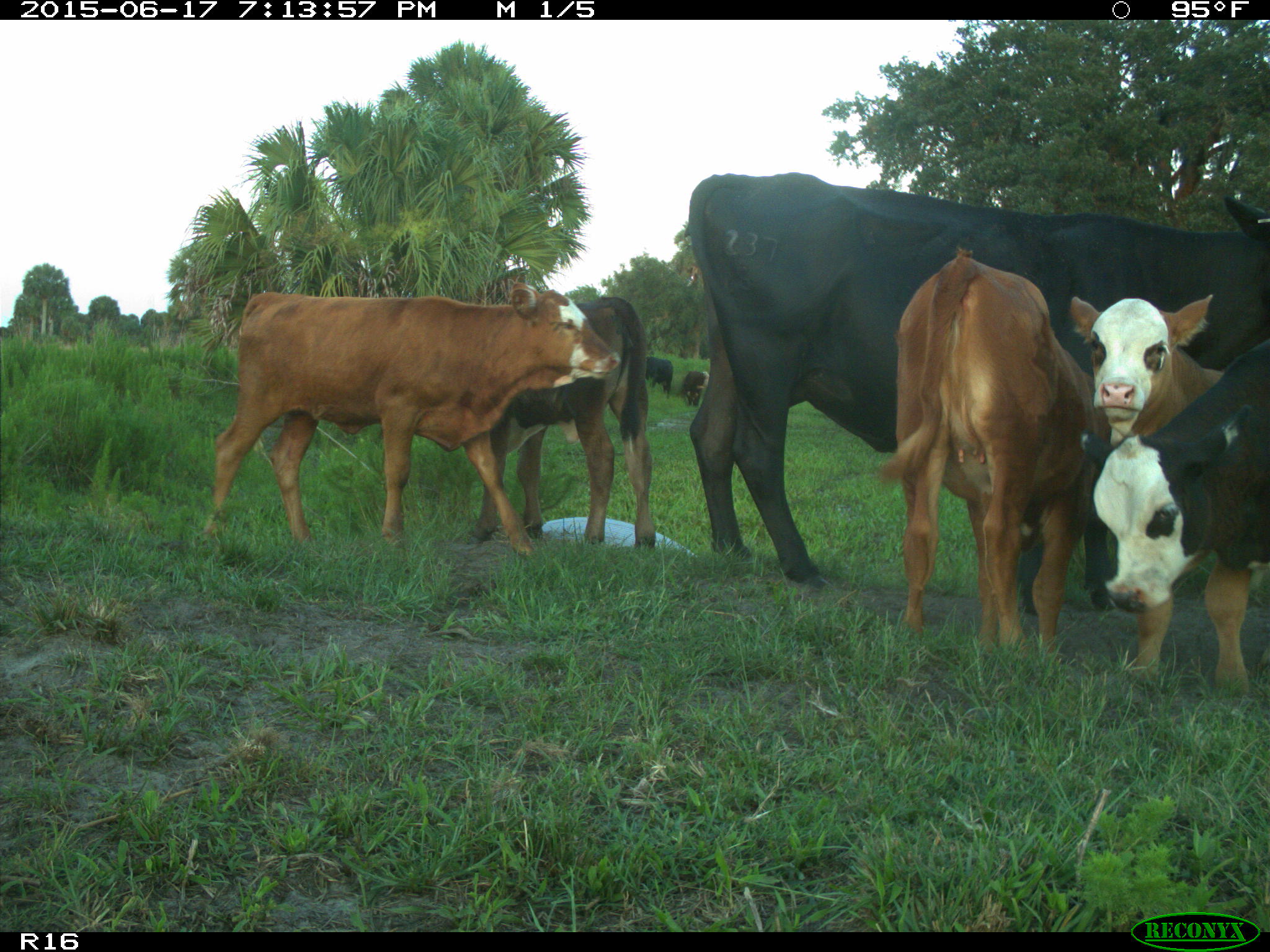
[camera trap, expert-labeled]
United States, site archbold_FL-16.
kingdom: Animalia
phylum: Chordata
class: Mammalia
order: Artiodactyla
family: Bovidae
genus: Bos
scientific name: Bos taurus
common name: domestic cow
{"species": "Bos taurus (domestic cow)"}